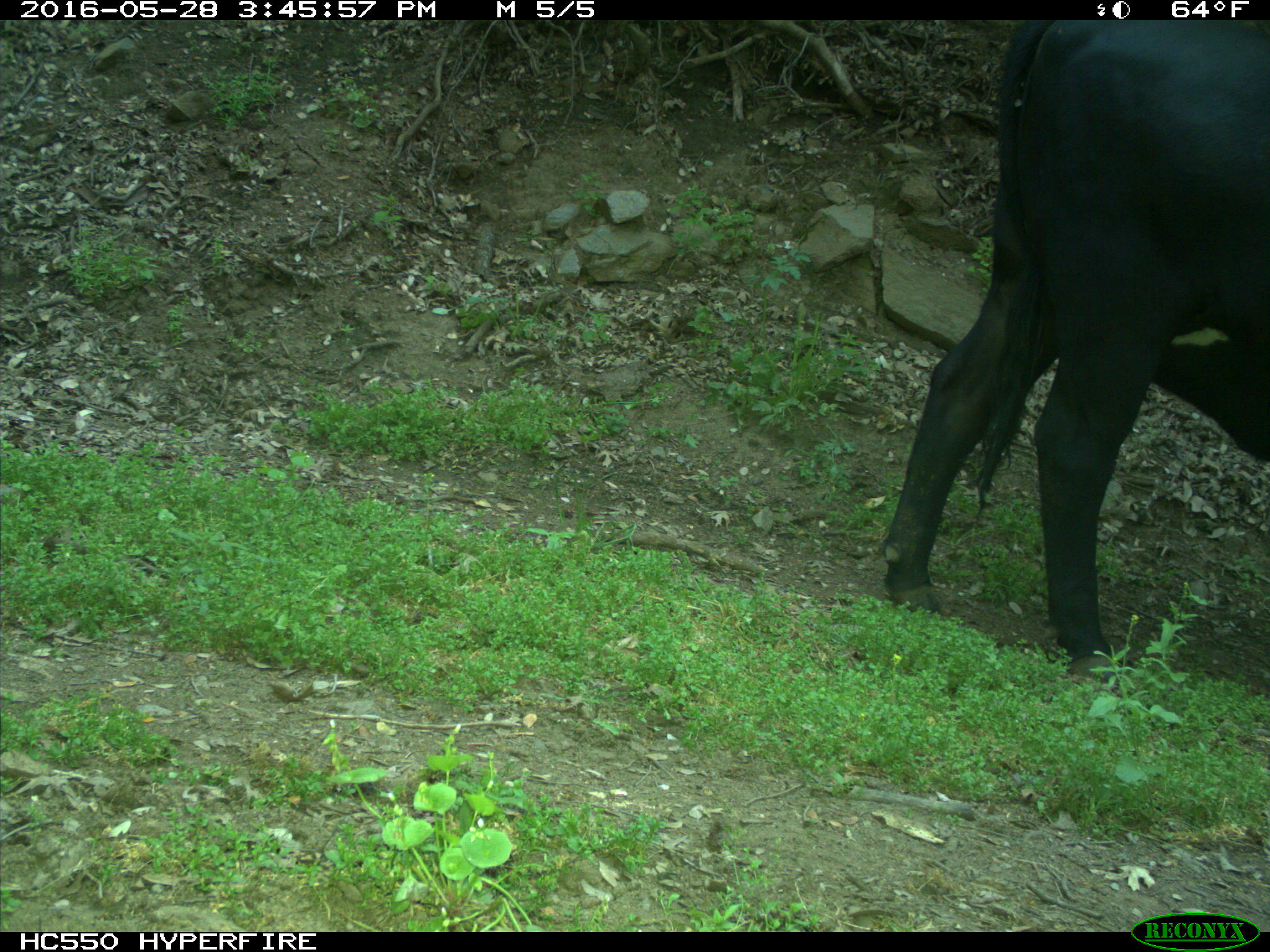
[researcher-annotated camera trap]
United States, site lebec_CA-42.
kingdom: Animalia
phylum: Chordata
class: Mammalia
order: Artiodactyla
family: Bovidae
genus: Bos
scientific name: Bos taurus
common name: domestic cow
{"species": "Bos taurus (domestic cow)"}